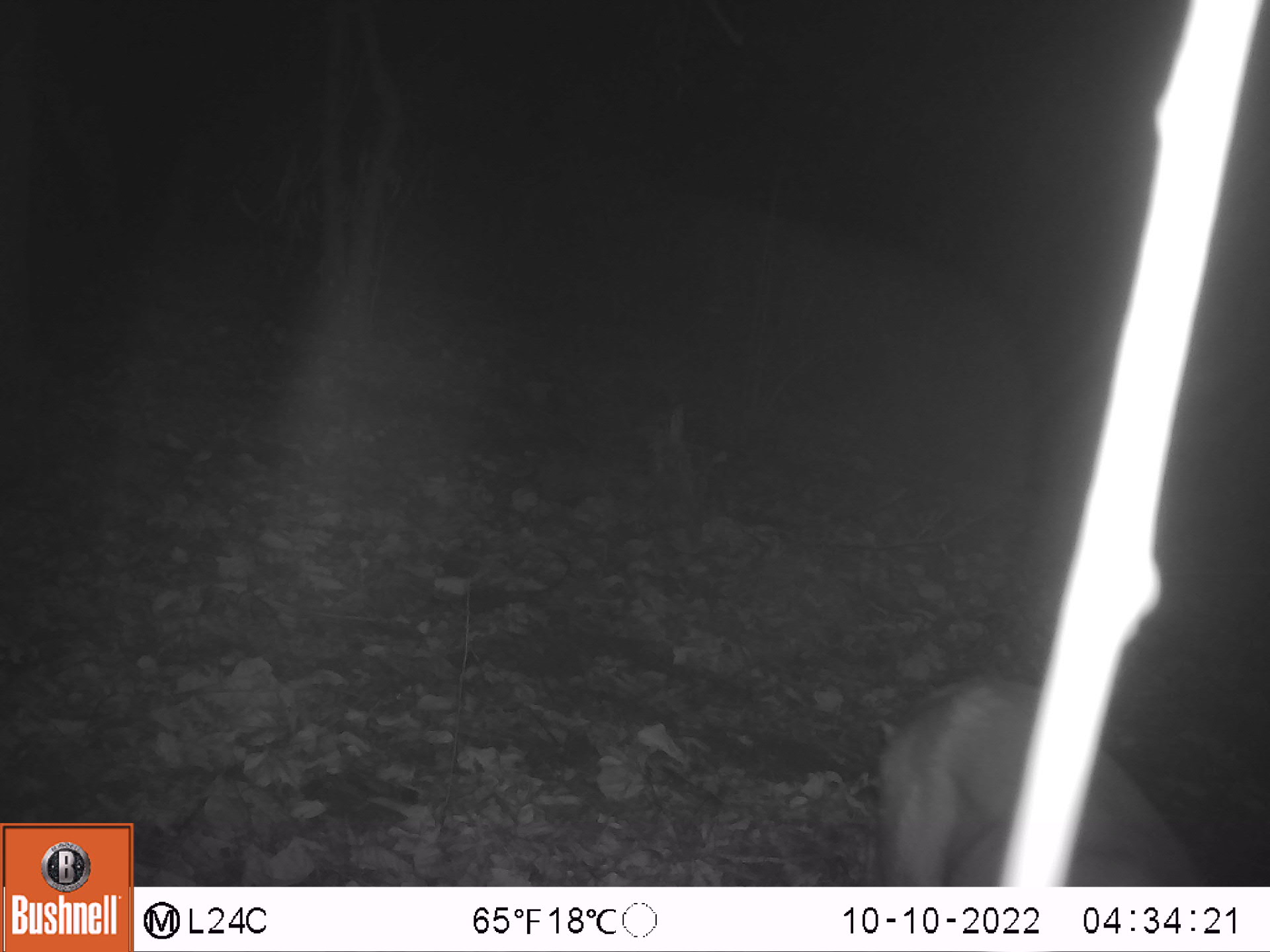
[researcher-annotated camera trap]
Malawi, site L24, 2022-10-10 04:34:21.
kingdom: Animalia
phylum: Chordata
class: Mammalia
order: Artiodactyla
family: Bovidae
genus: Tragelaphus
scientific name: Tragelaphus sylvaticus sylvaticus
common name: cape bushbuck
Cape bushbuck (Tragelaphus sylvaticus sylvaticus), count 1.